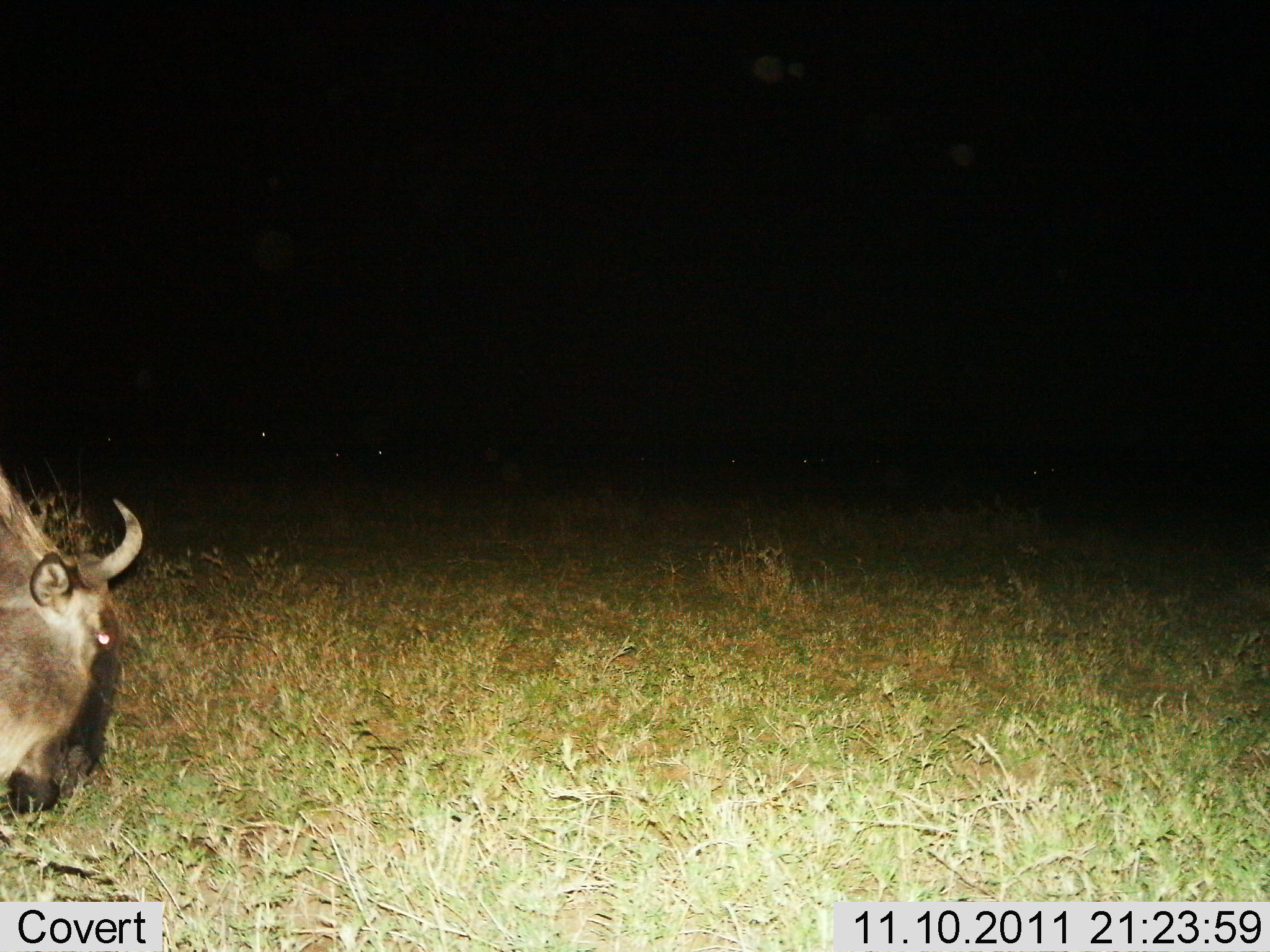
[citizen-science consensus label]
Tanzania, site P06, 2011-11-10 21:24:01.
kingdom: Animalia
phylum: Chordata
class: Mammalia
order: Artiodactyla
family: Bovidae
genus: Connochaetes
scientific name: Connochaetes taurinus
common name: blue wildebeest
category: wildebeest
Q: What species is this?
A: Wildebeest (blue wildebeest) (Connochaetes taurinus).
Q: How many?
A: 1.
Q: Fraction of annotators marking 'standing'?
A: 17%.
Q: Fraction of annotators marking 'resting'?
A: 6%.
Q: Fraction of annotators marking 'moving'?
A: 0%.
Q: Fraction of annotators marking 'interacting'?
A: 0%.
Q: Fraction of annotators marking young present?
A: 0%.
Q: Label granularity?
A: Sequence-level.